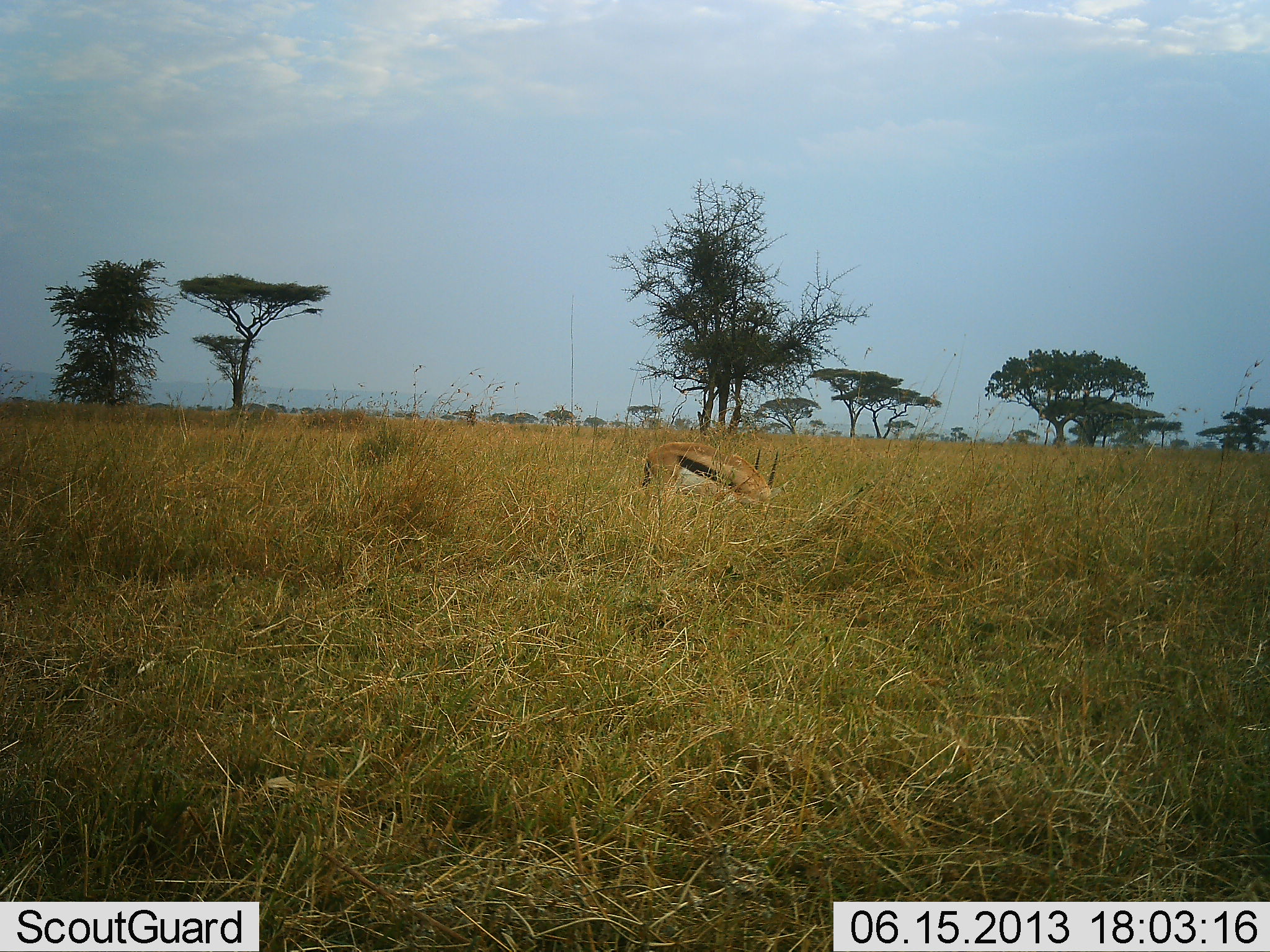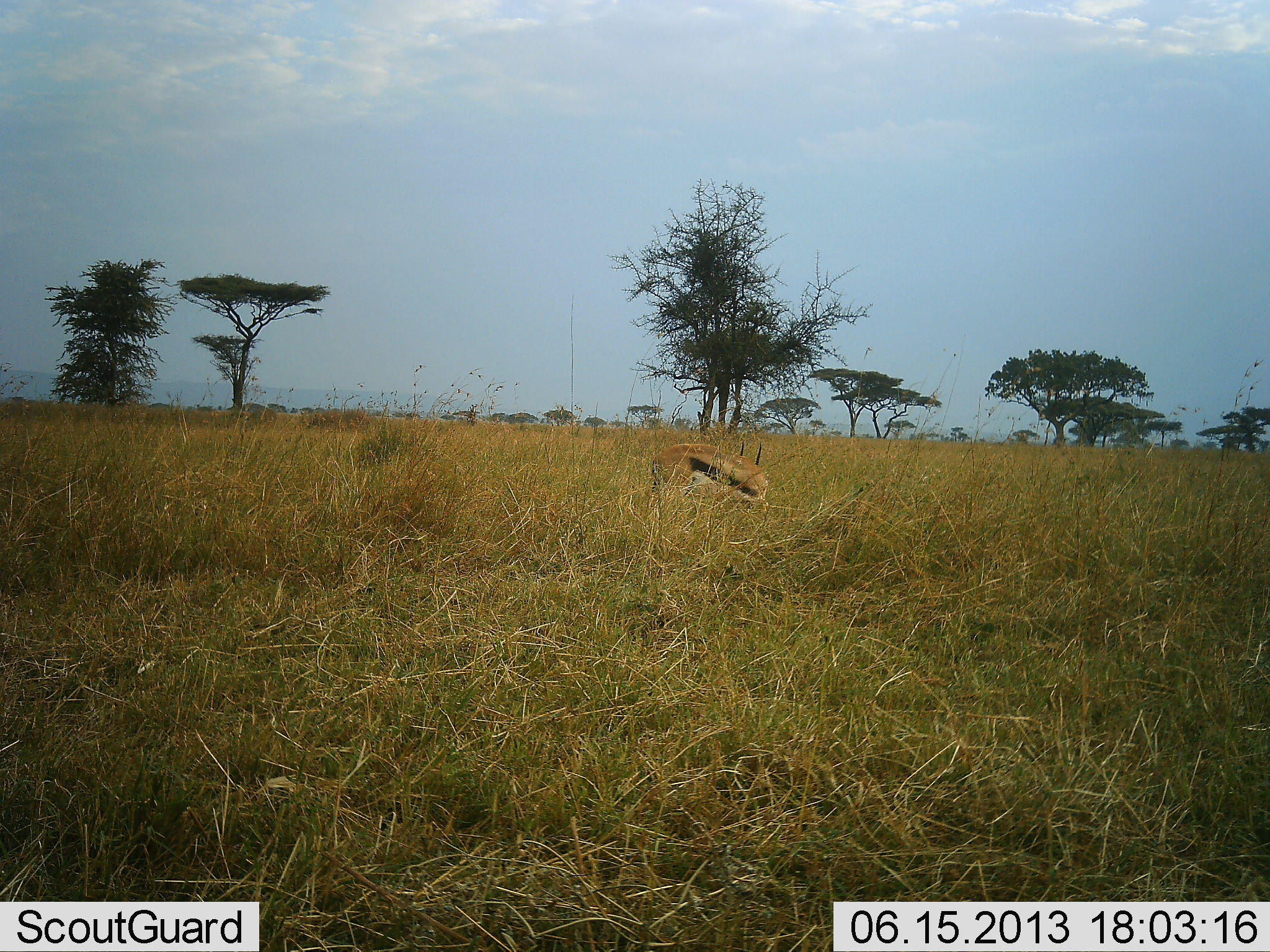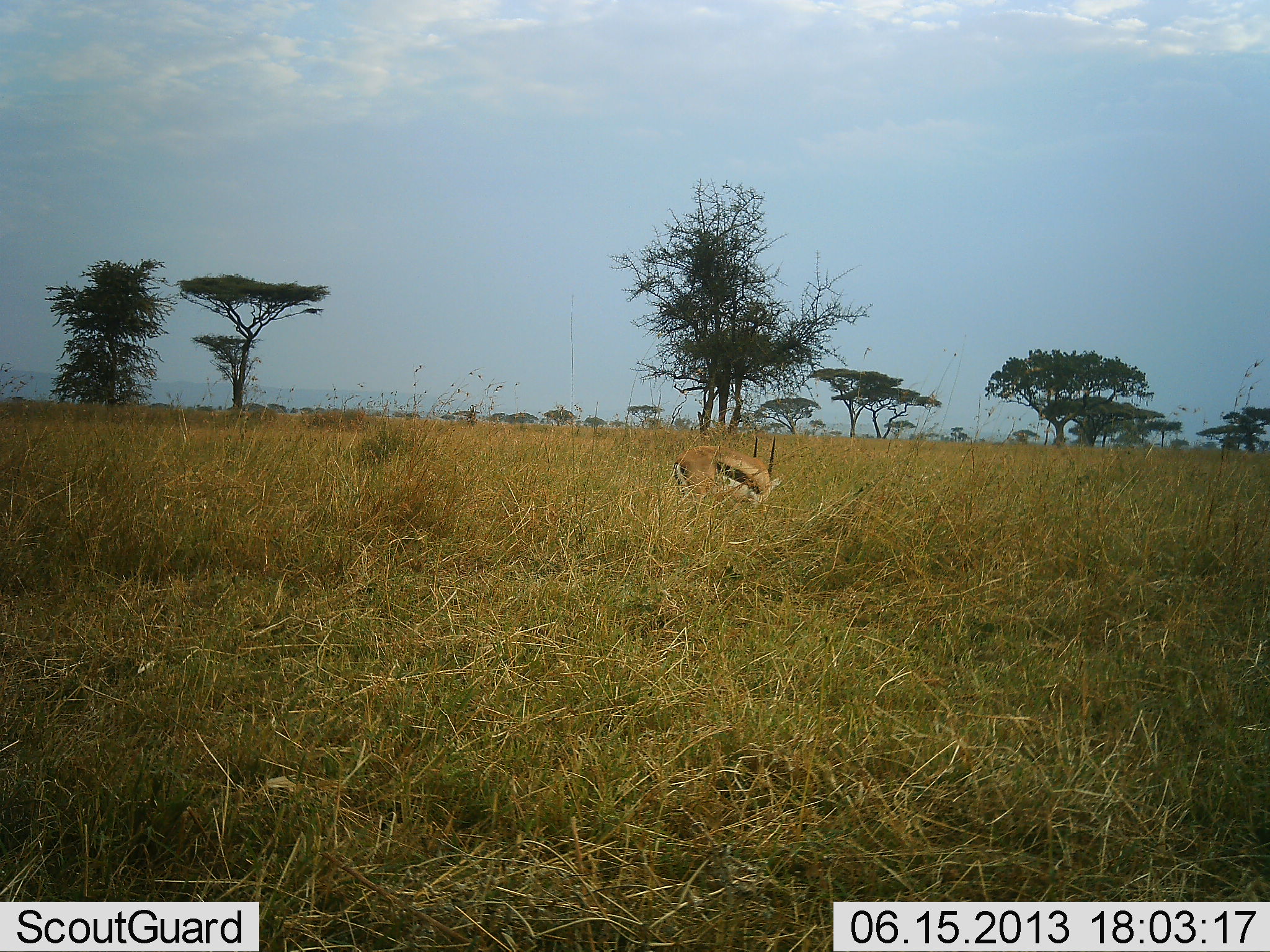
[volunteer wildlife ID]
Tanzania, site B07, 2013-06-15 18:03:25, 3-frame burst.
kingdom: Animalia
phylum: Chordata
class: Mammalia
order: Artiodactyla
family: Bovidae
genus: Eudorcas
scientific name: Eudorcas thomsonii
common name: thomson's gazelle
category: gazellethomsons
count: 1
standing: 34%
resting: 0%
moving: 29%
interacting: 5%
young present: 0%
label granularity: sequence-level